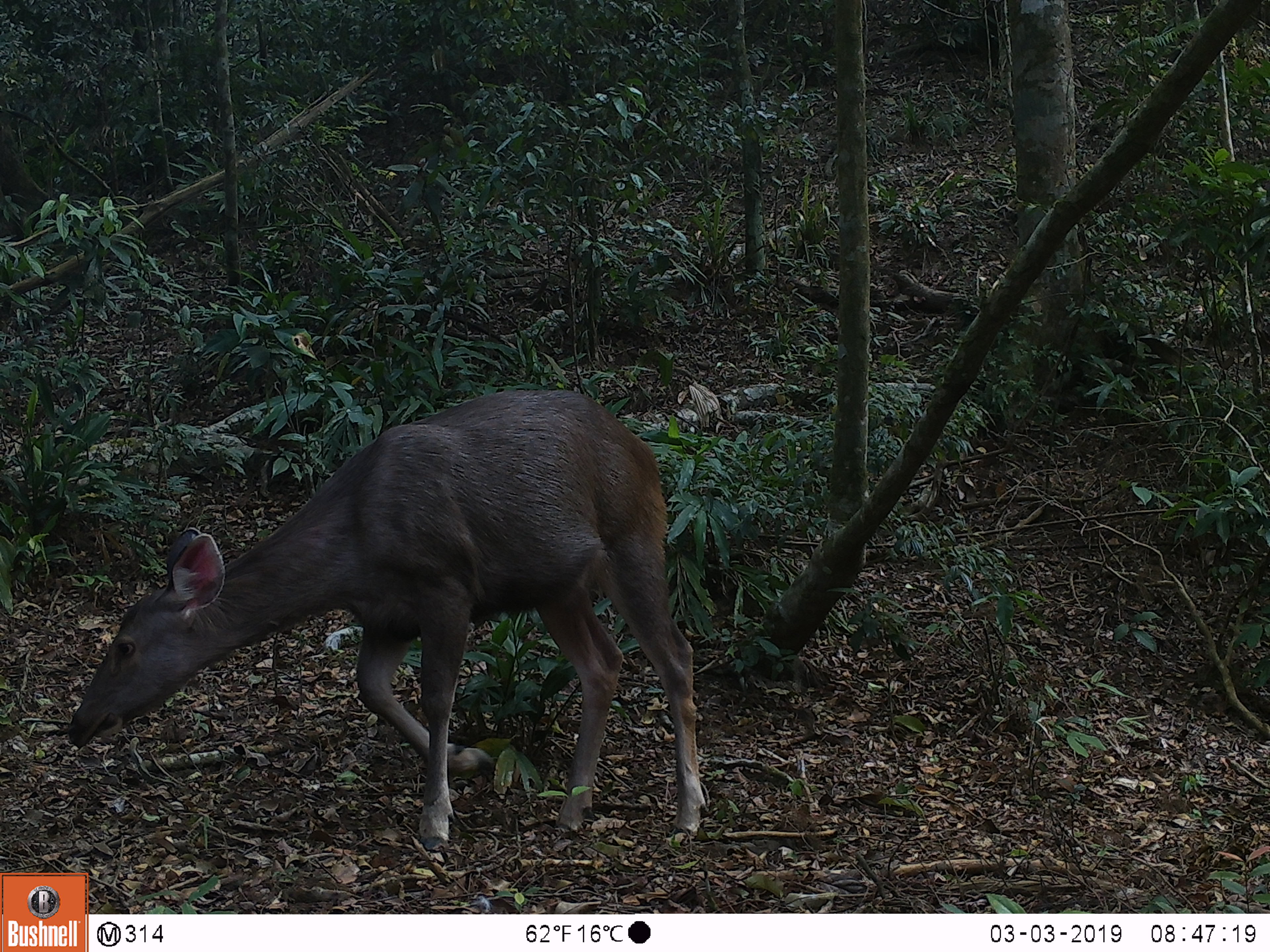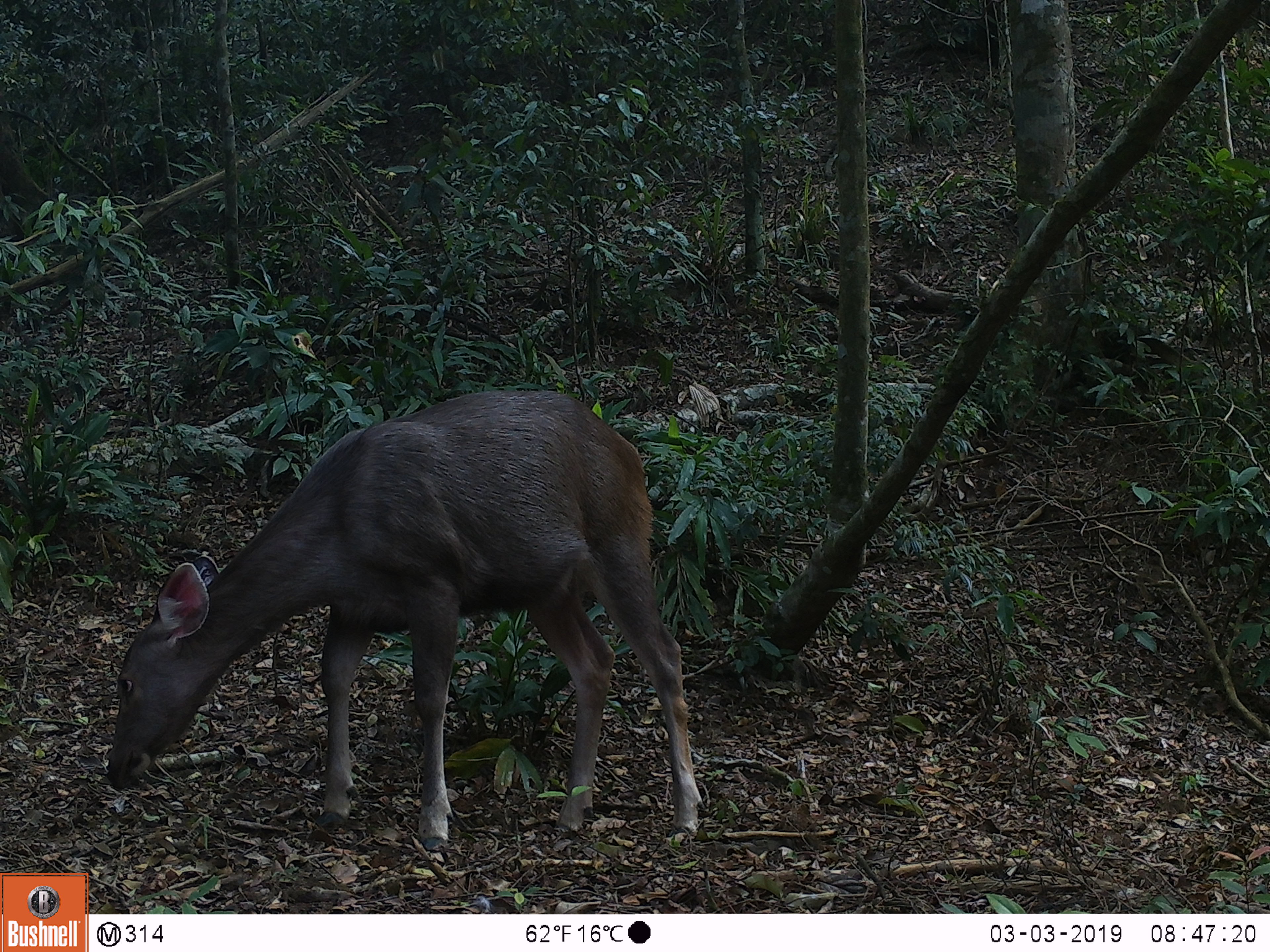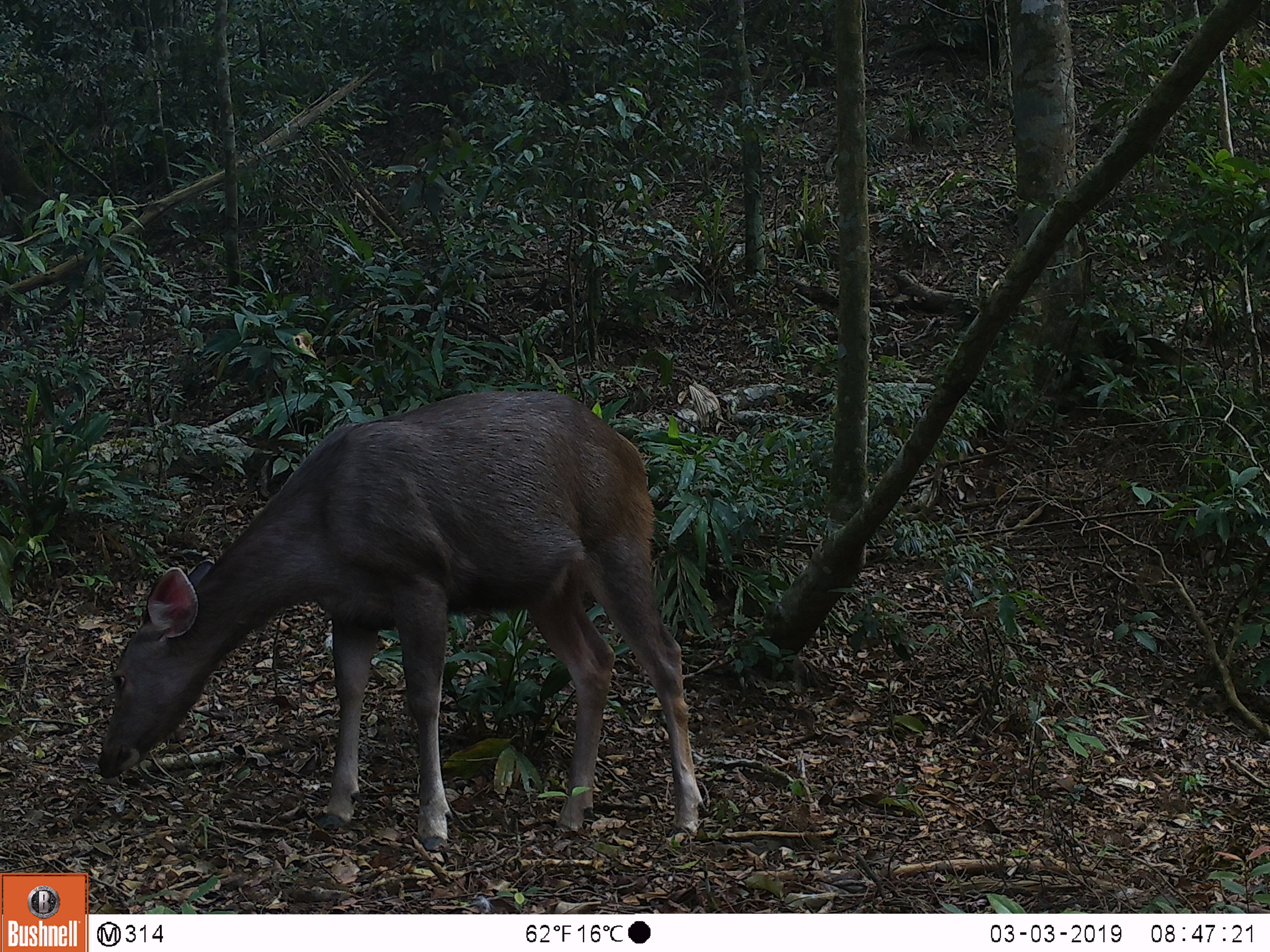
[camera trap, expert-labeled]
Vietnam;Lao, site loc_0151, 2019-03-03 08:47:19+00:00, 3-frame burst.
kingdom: Animalia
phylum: Chordata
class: Mammalia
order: Artiodactyla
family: Cervidae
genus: Rusa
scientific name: Rusa unicolor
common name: sambar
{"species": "sambar (Rusa unicolor)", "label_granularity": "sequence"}